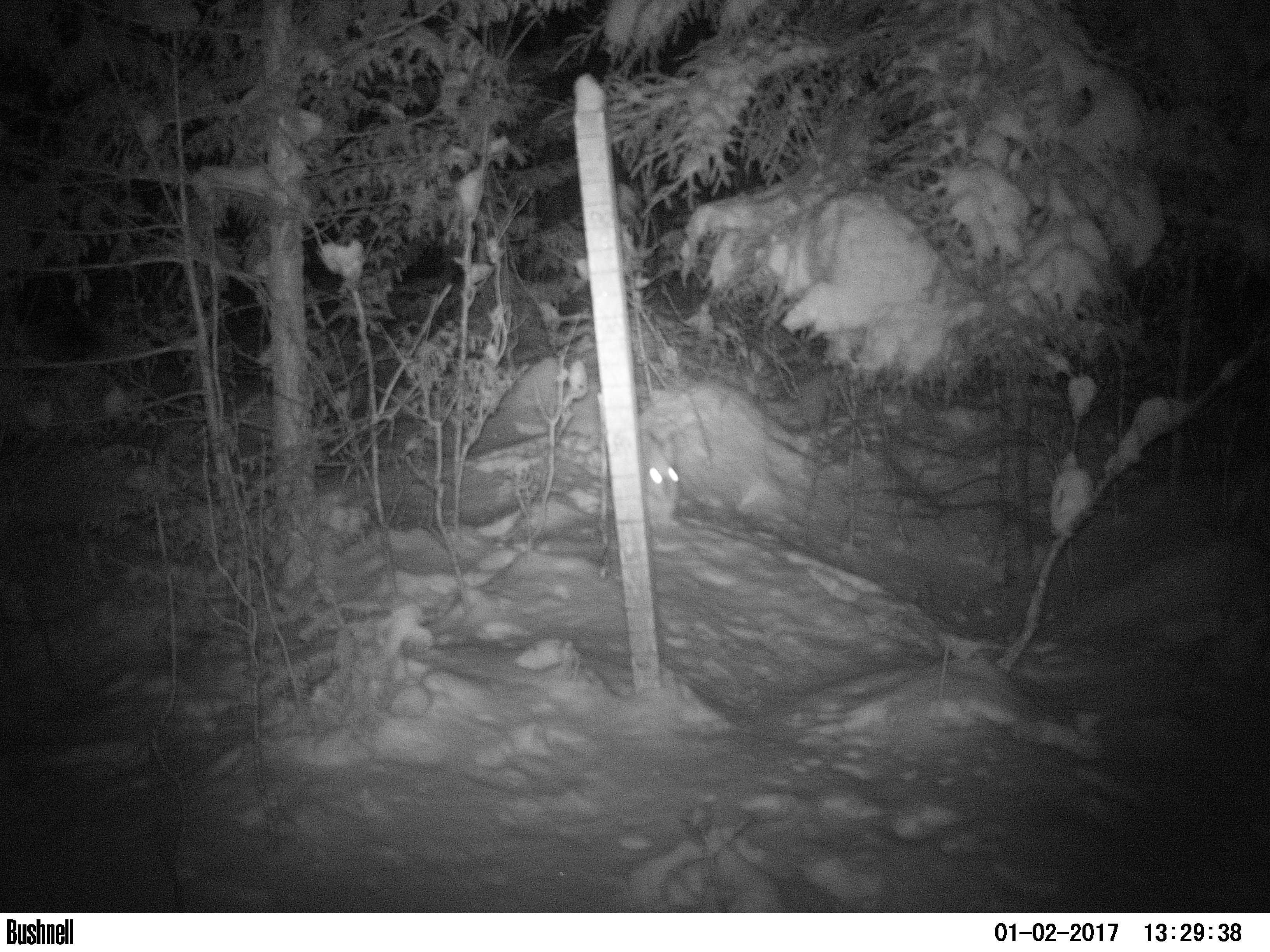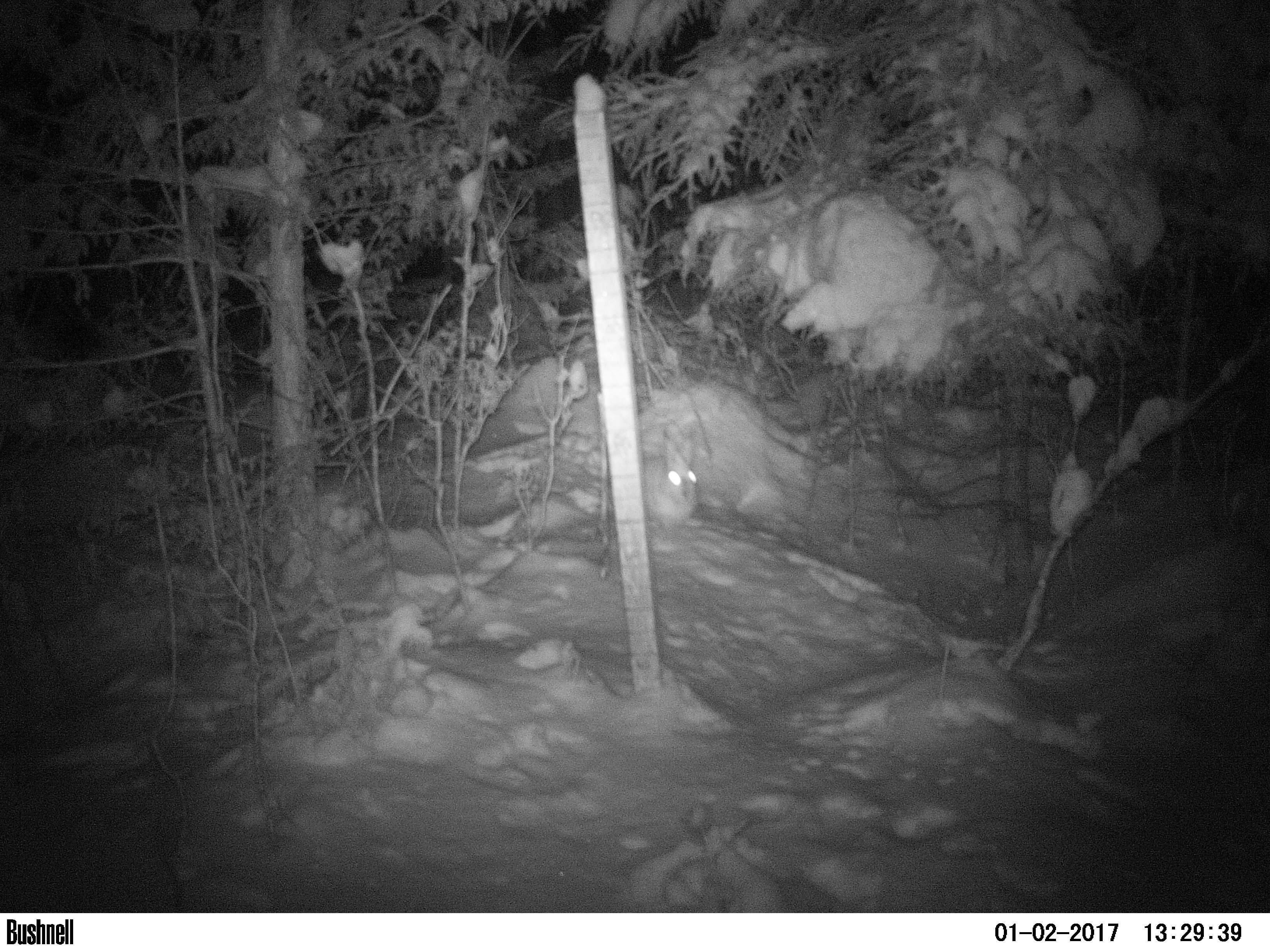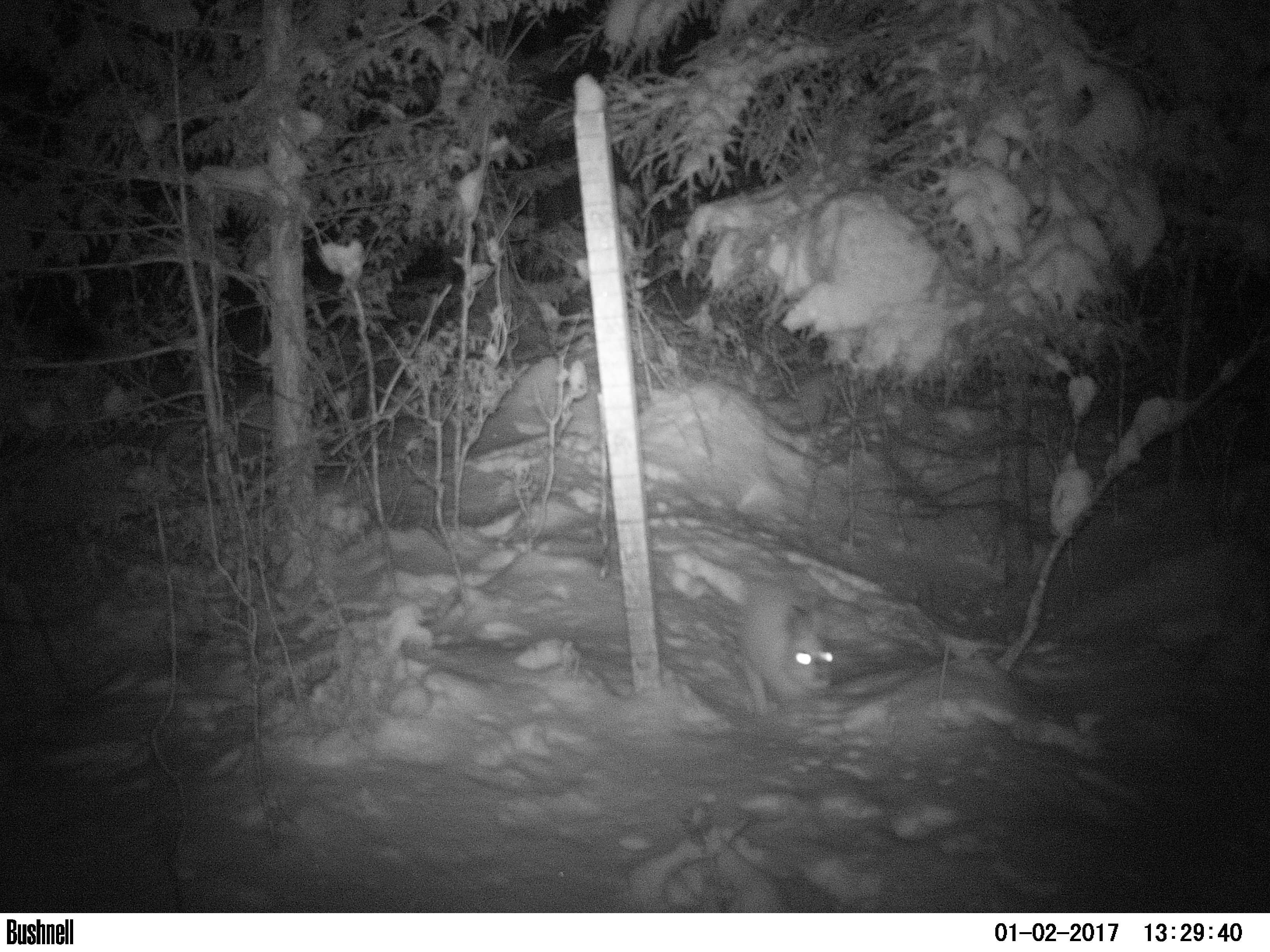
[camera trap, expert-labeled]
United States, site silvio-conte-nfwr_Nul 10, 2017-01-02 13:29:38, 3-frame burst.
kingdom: Animalia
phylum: Chordata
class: Mammalia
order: Lagomorpha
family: Leporidae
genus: Lepus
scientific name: Lepus americanus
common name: snowshoe hare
Snowshoe hare (Lepus americanus).